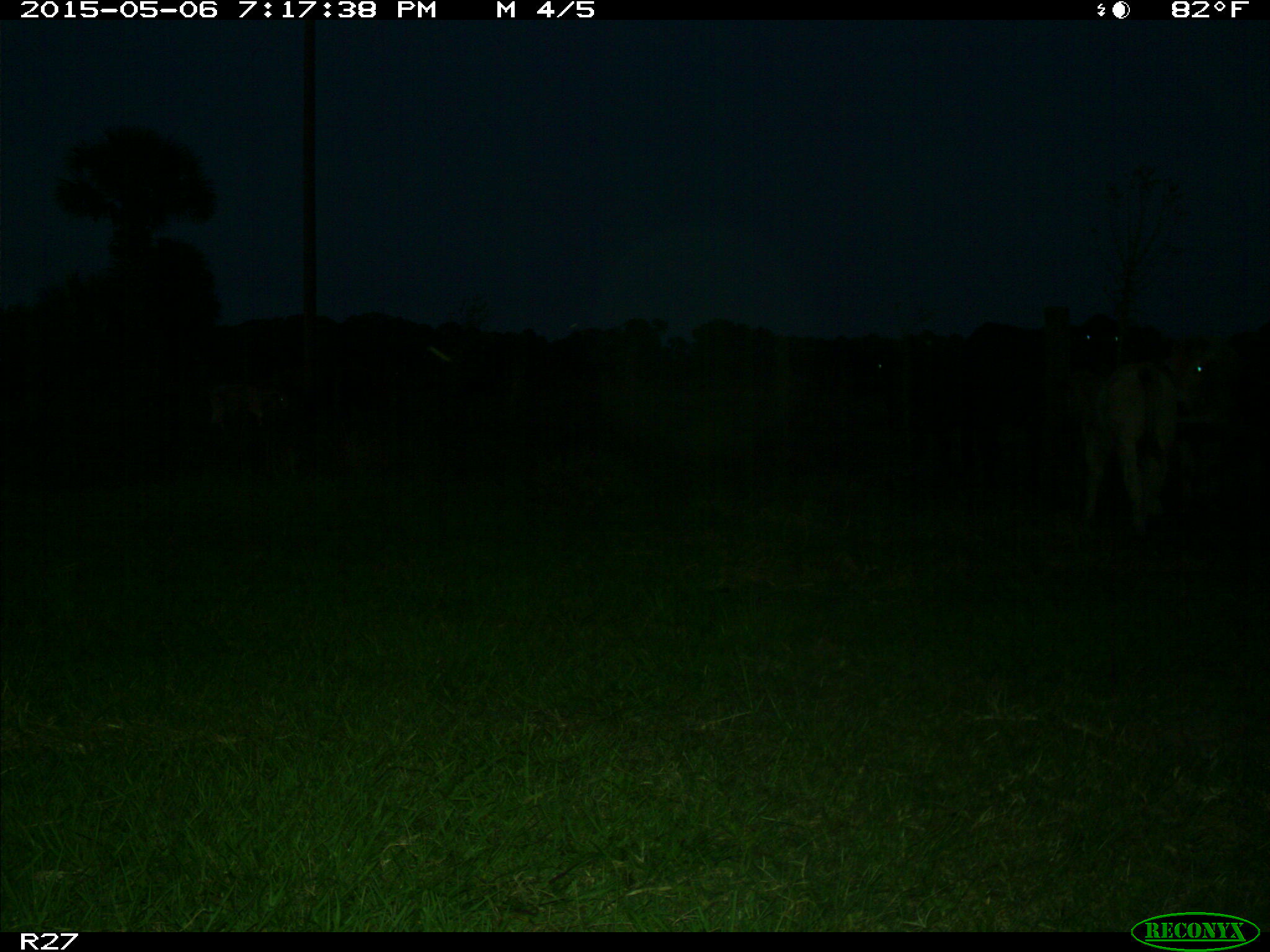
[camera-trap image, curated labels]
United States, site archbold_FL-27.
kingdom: Animalia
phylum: Chordata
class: Mammalia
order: Artiodactyla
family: Bovidae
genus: Bos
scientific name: Bos taurus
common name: domestic cow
Bos taurus (domestic cow).